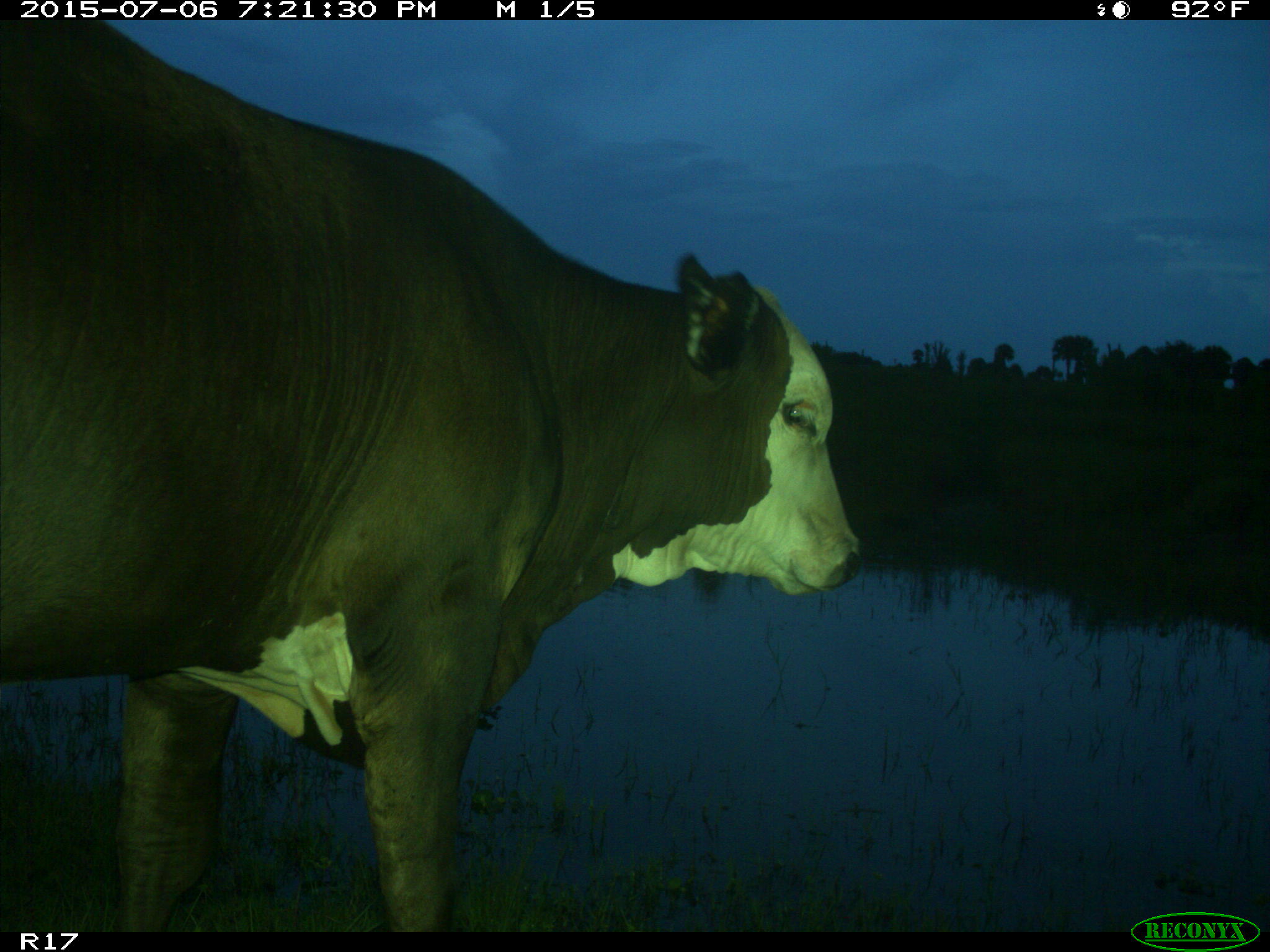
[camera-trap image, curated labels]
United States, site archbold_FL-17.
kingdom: Animalia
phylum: Chordata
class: Mammalia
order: Artiodactyla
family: Bovidae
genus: Bos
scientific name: Bos taurus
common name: domestic cow